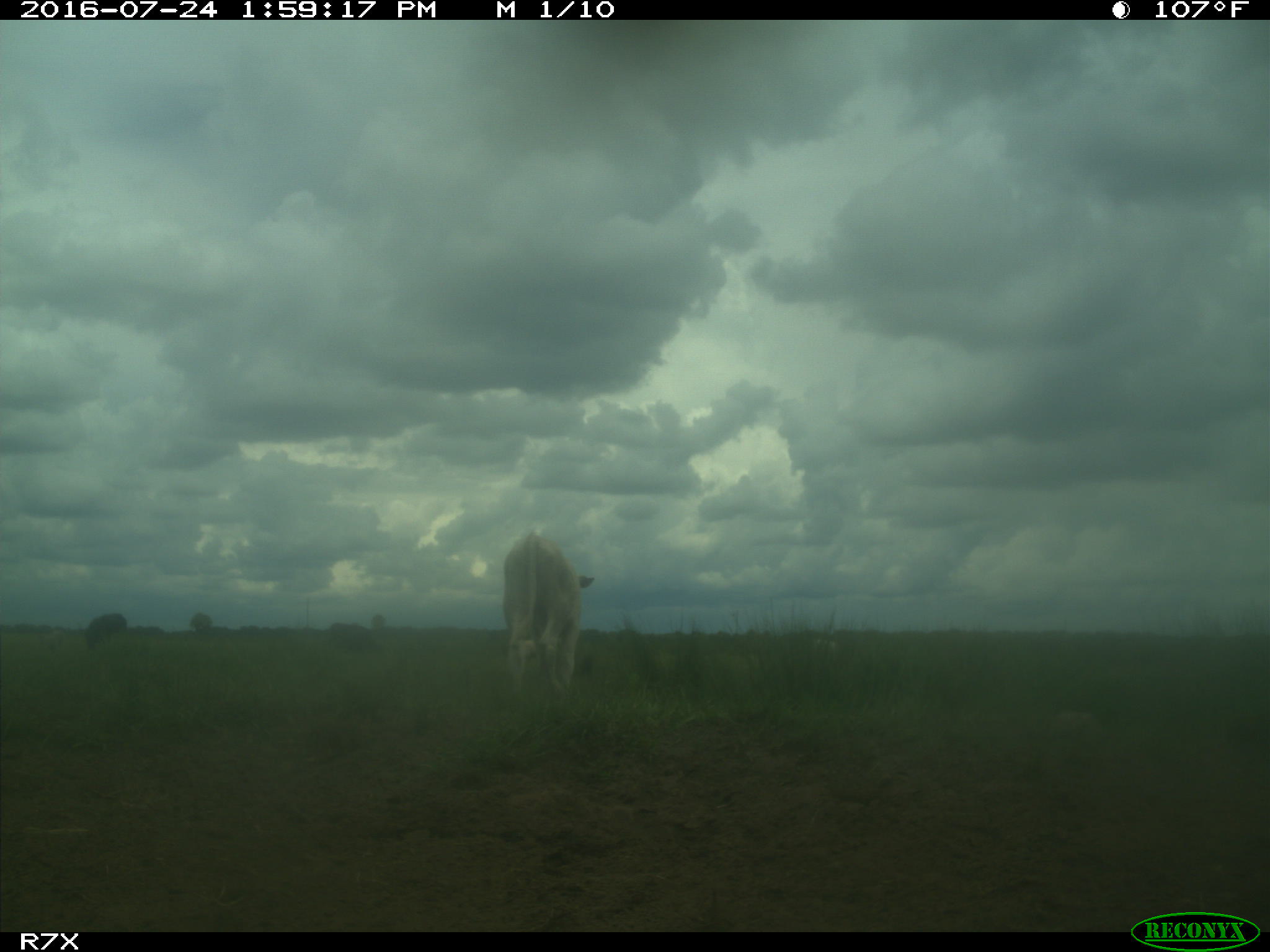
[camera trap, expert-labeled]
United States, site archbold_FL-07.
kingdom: Animalia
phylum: Chordata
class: Mammalia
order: Artiodactyla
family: Bovidae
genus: Bos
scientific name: Bos taurus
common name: domestic cow